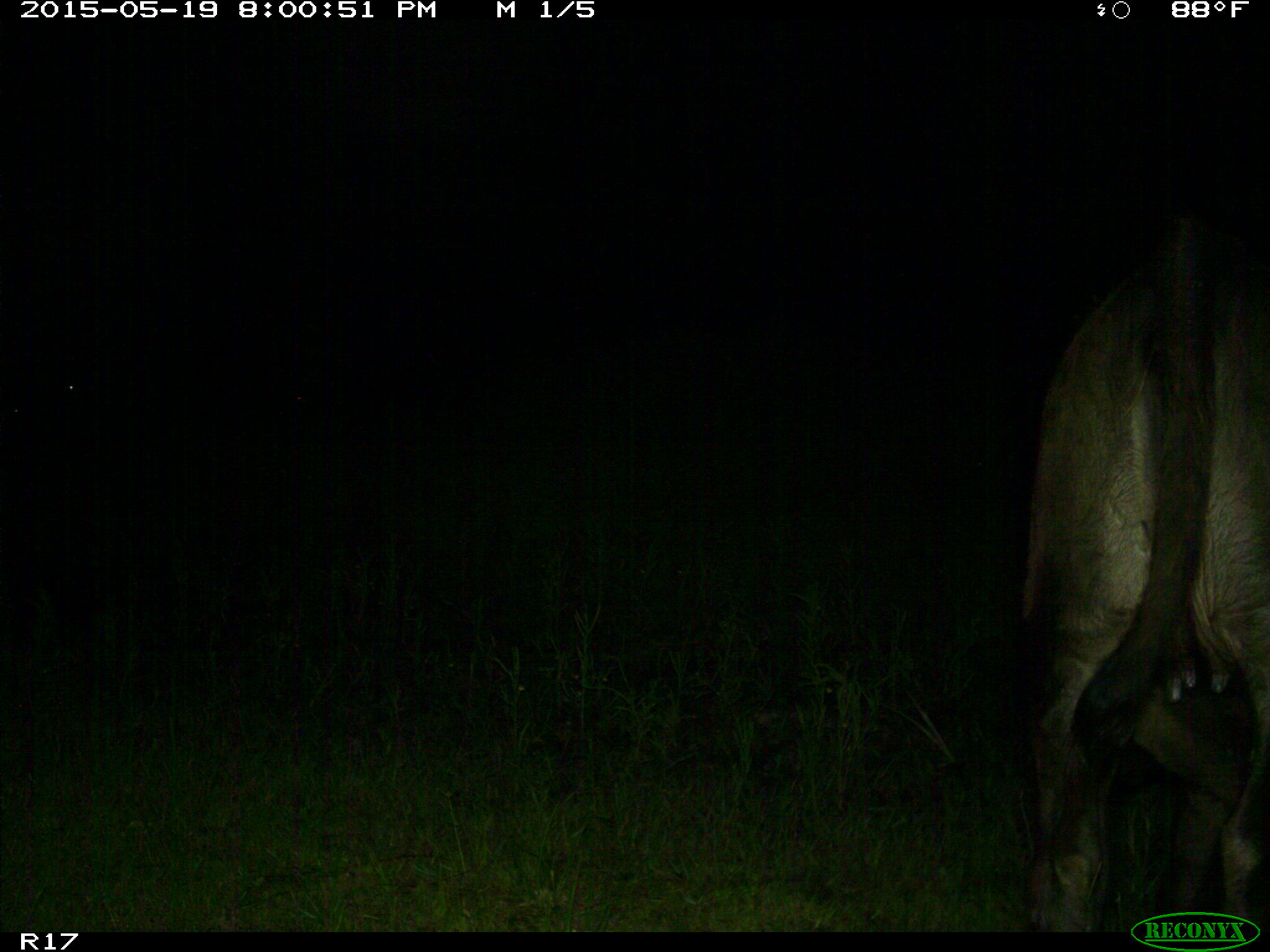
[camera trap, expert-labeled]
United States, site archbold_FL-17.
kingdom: Animalia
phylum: Chordata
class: Mammalia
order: Artiodactyla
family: Bovidae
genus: Bos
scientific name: Bos taurus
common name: domestic cow